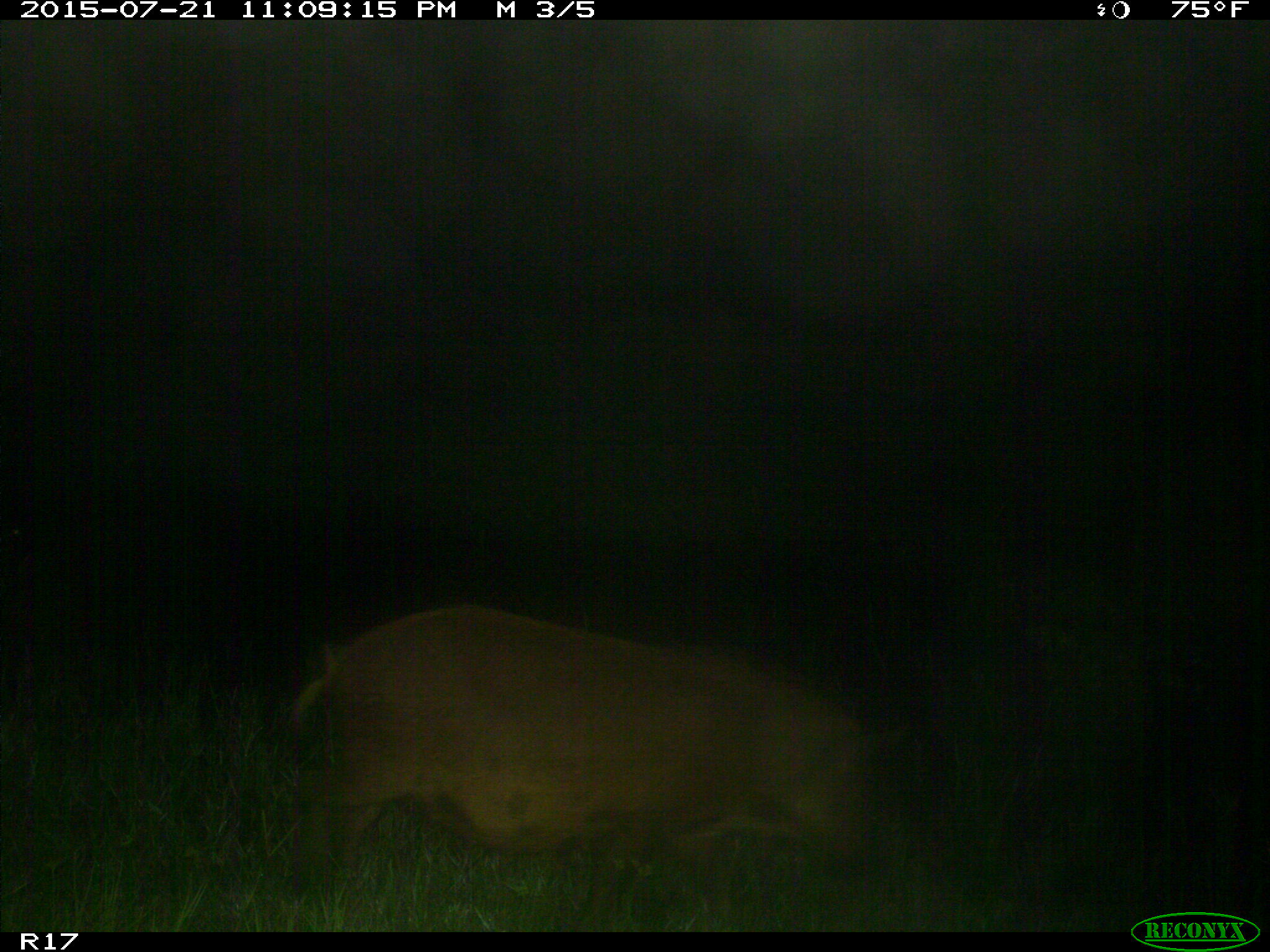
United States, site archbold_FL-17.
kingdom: Animalia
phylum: Chordata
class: Mammalia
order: Artiodactyla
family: Suidae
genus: Sus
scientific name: Sus scrofa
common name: wild boar